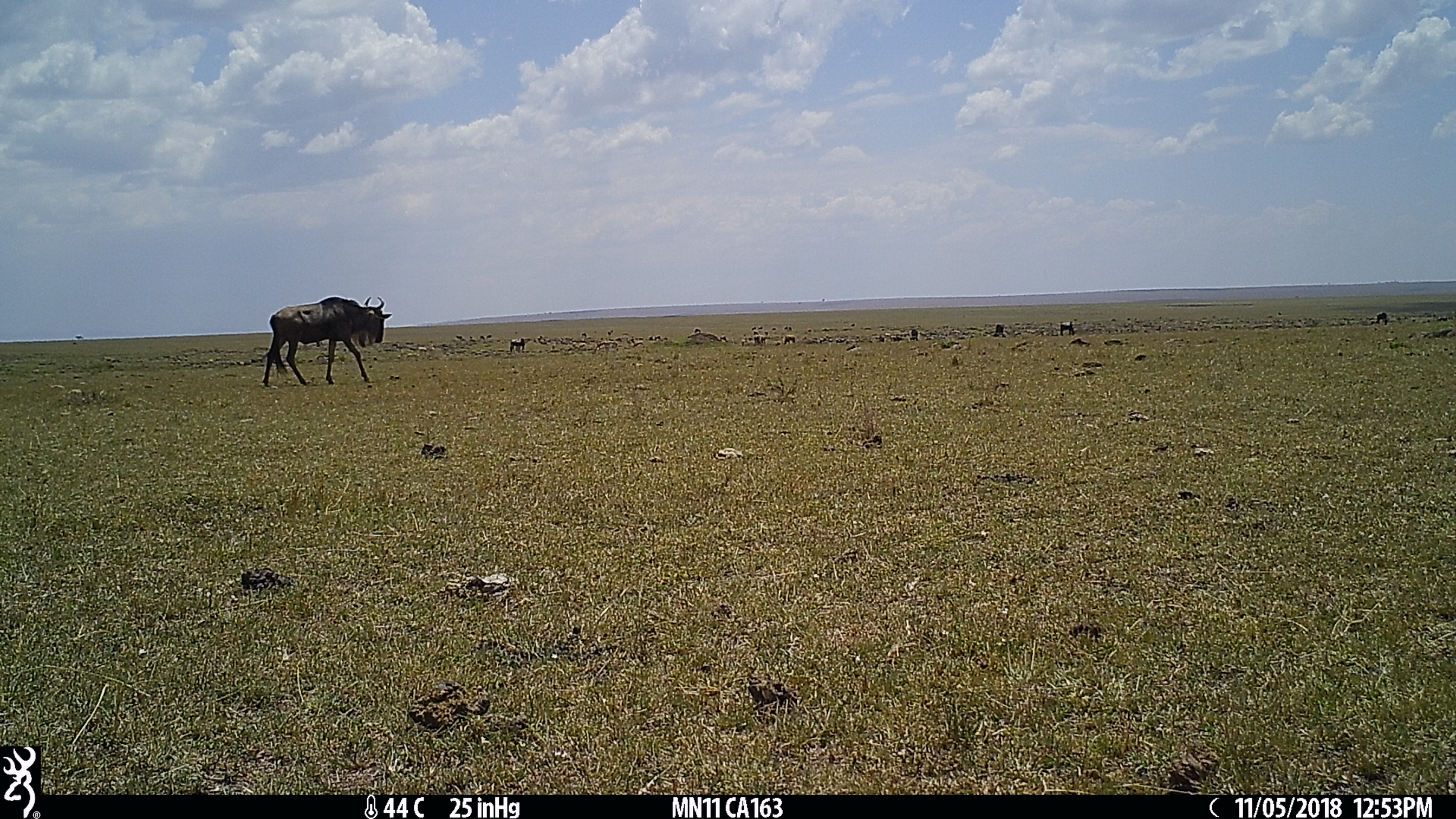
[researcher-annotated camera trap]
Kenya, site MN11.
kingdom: Animalia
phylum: Chordata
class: Mammalia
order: Artiodactyla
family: Bovidae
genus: Connochaetes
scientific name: Connochaetes taurinus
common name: blue wildebeest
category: wildebeest